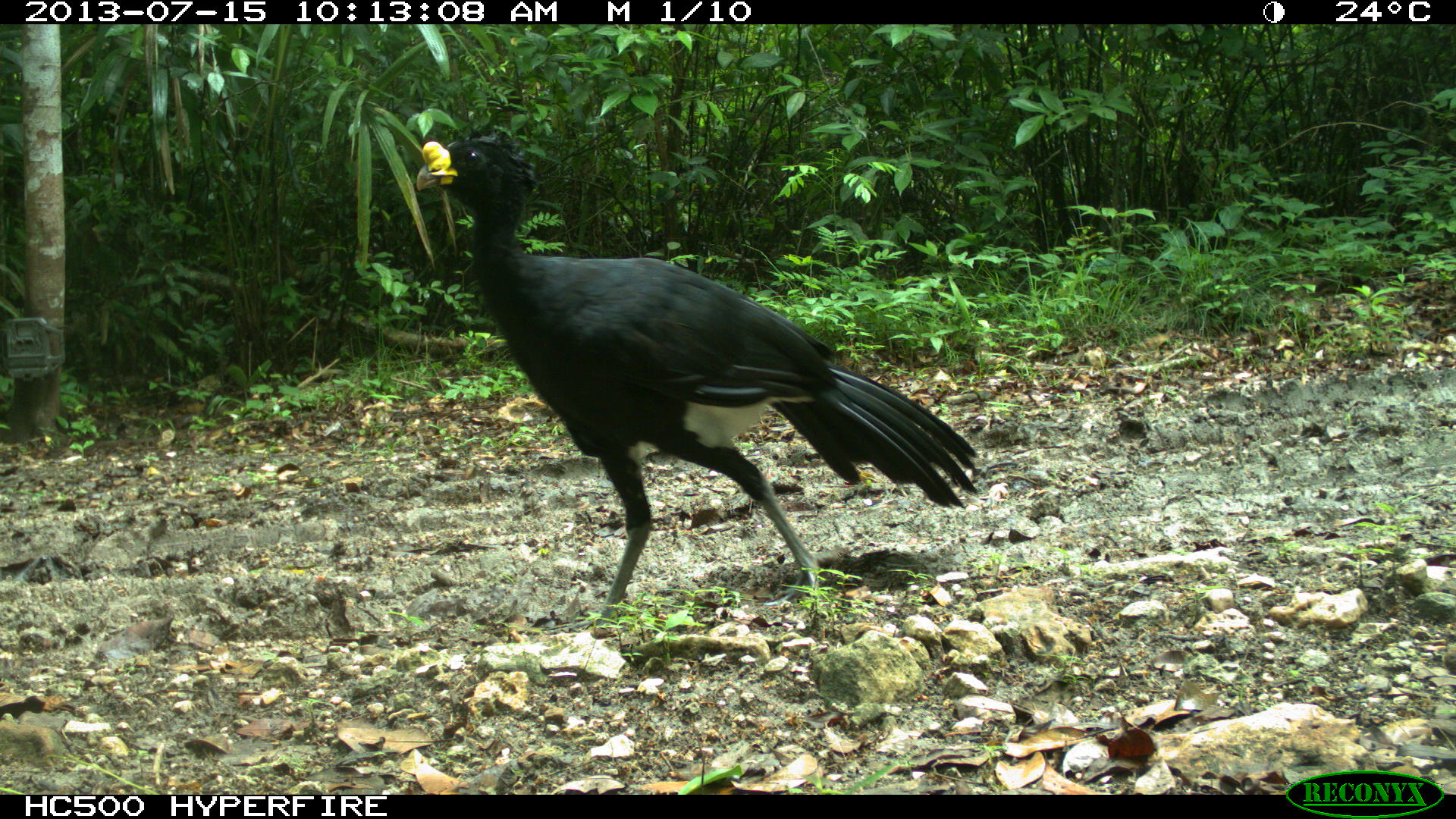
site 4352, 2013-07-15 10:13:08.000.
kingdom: Animalia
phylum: Chordata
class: Aves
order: Galliformes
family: Cracidae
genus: Crax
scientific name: Crax rubra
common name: great curassow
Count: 1.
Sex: male.